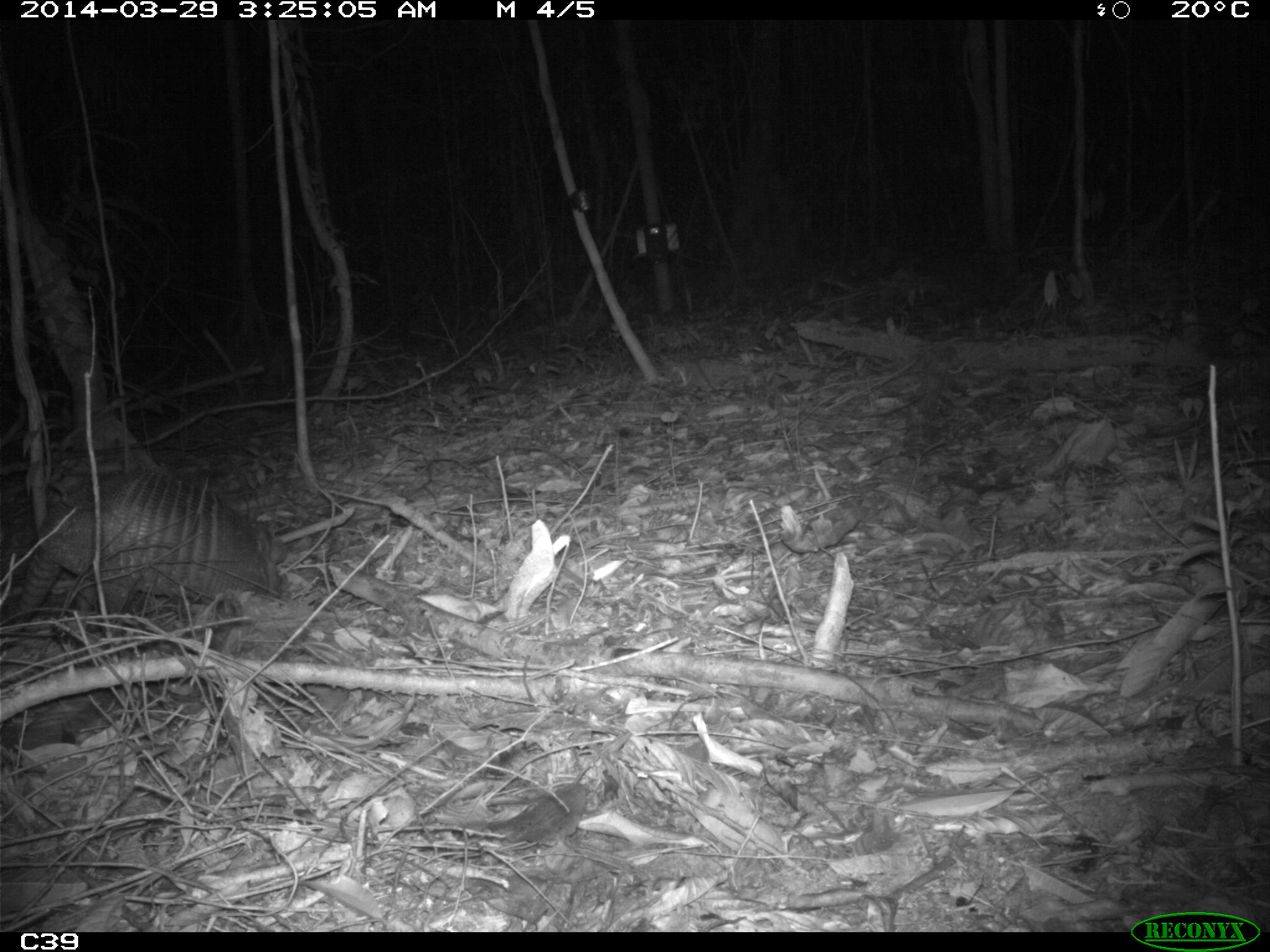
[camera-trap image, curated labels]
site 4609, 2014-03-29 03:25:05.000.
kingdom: Animalia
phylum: Chordata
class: Mammalia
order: Cingulata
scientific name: Cingulata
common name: armadillo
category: unknown armadillo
Unknown armadillo (armadillo) (Cingulata), count 1, age adult.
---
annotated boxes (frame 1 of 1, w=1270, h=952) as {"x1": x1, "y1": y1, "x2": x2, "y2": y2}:
unknown armadillo: {"x1": 12, "y1": 467, "x2": 288, "y2": 657}